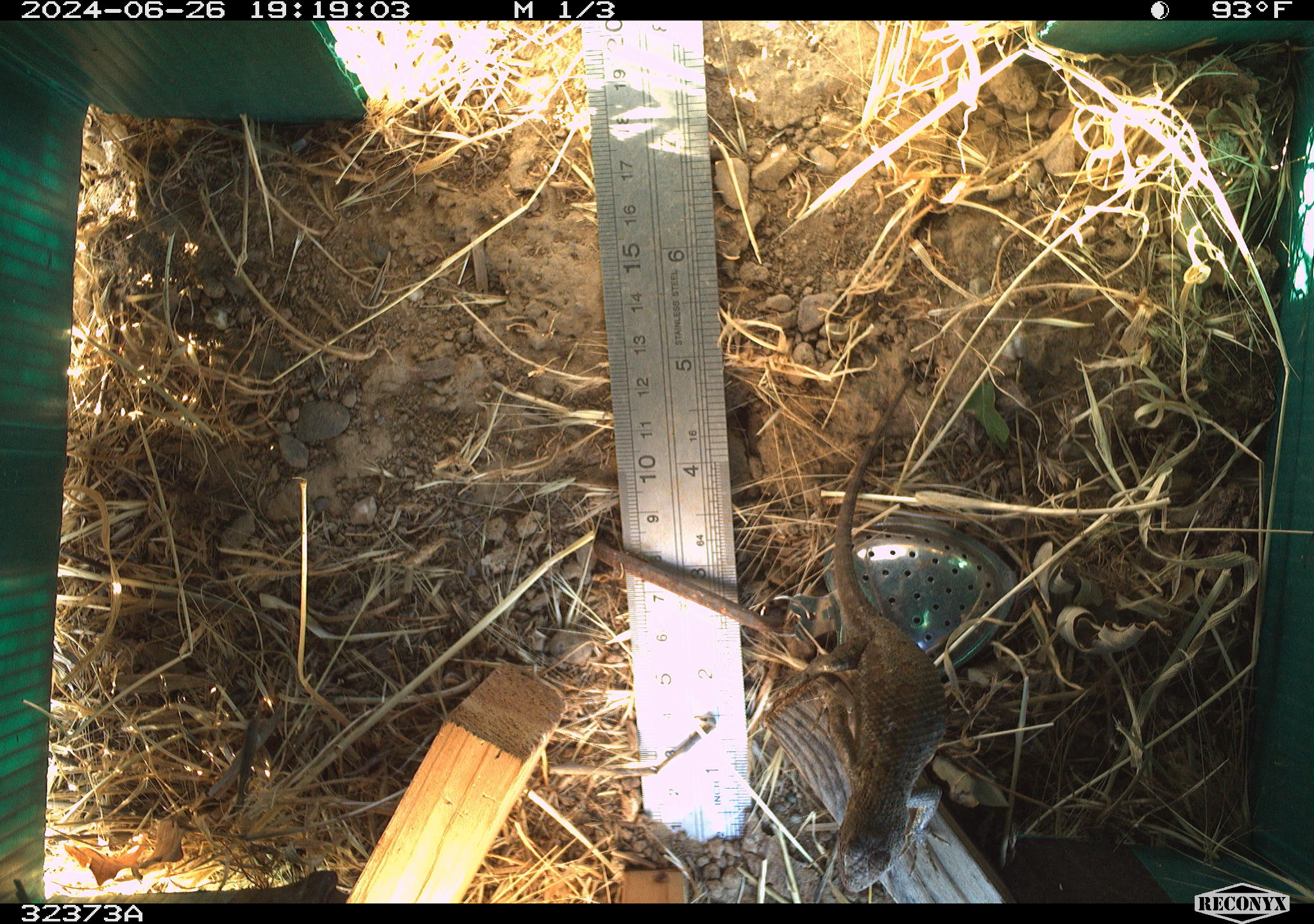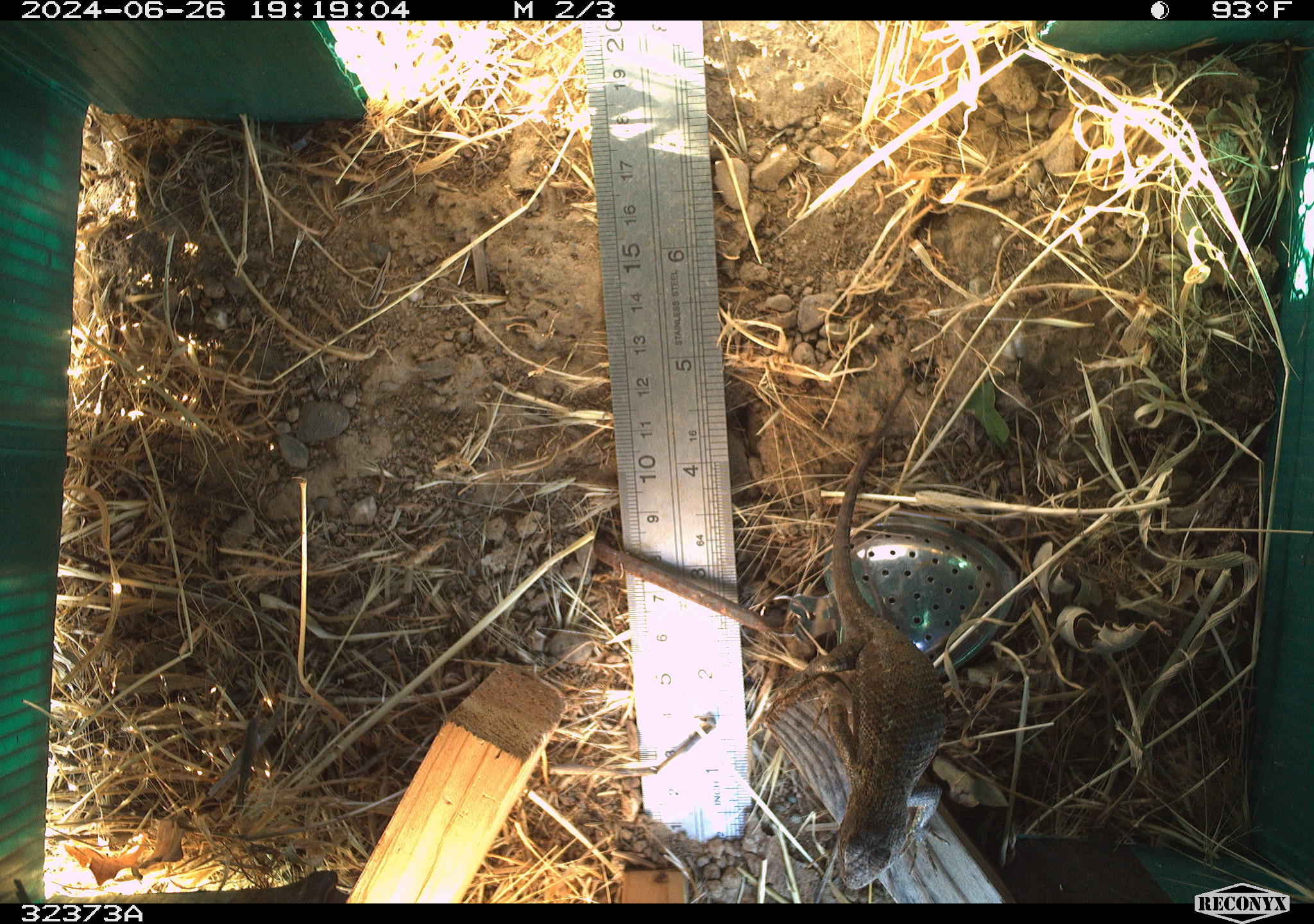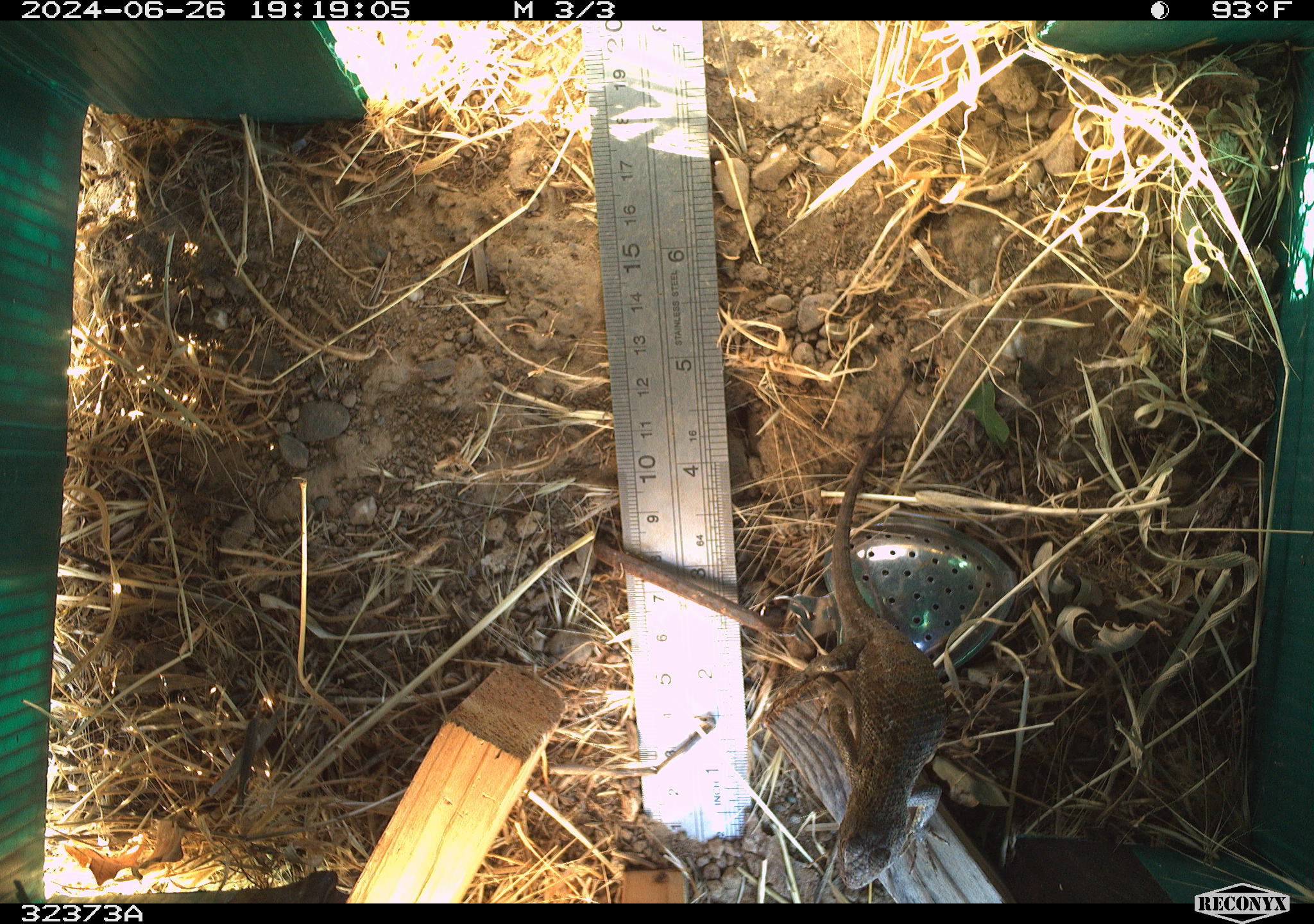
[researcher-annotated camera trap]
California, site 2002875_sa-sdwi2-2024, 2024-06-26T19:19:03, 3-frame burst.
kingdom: Animalia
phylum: Chordata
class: Reptilia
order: Squamata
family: Phrynosomatidae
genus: Sceloporus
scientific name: Sceloporus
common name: spiny lizards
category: sceloporus species